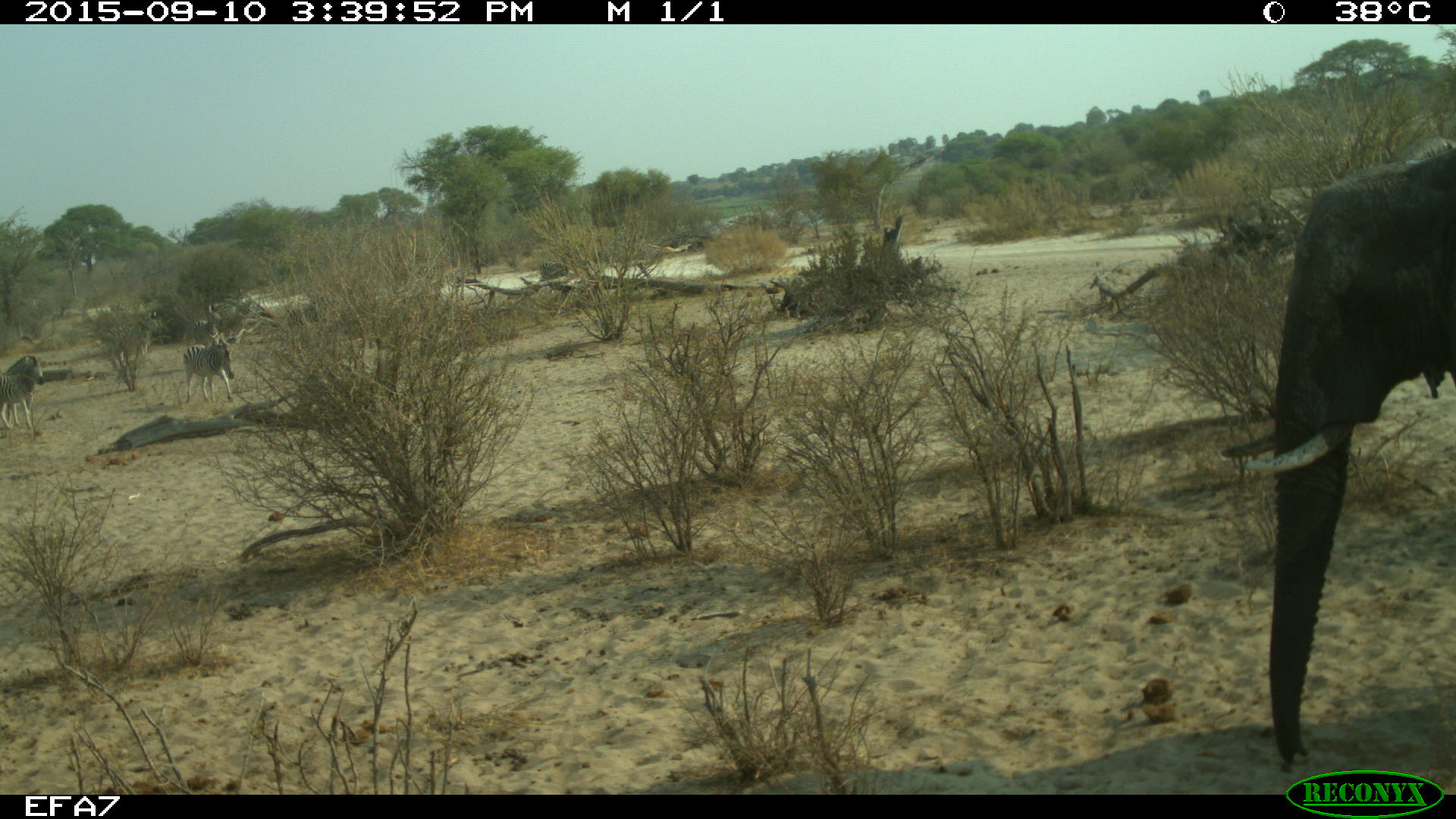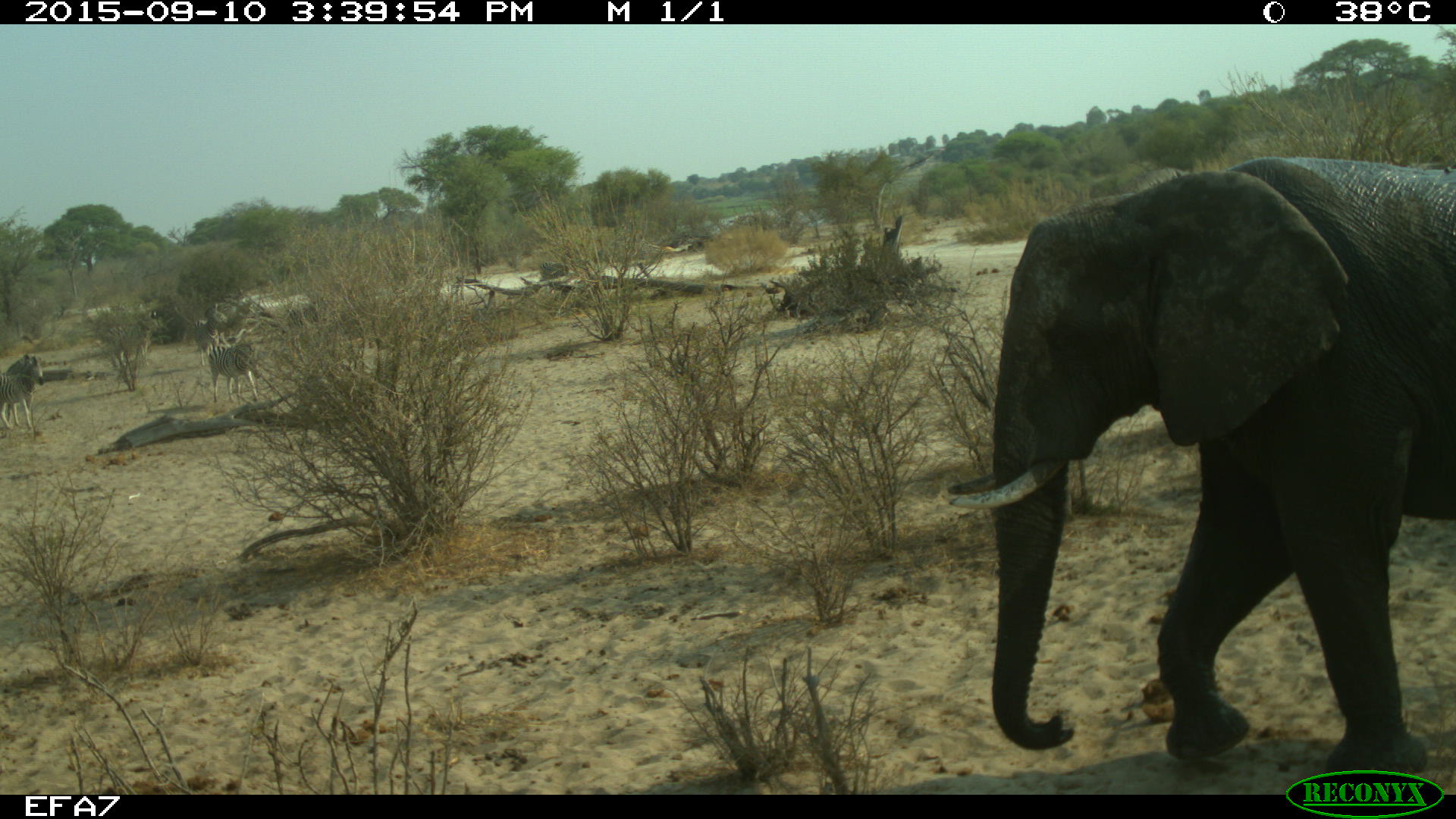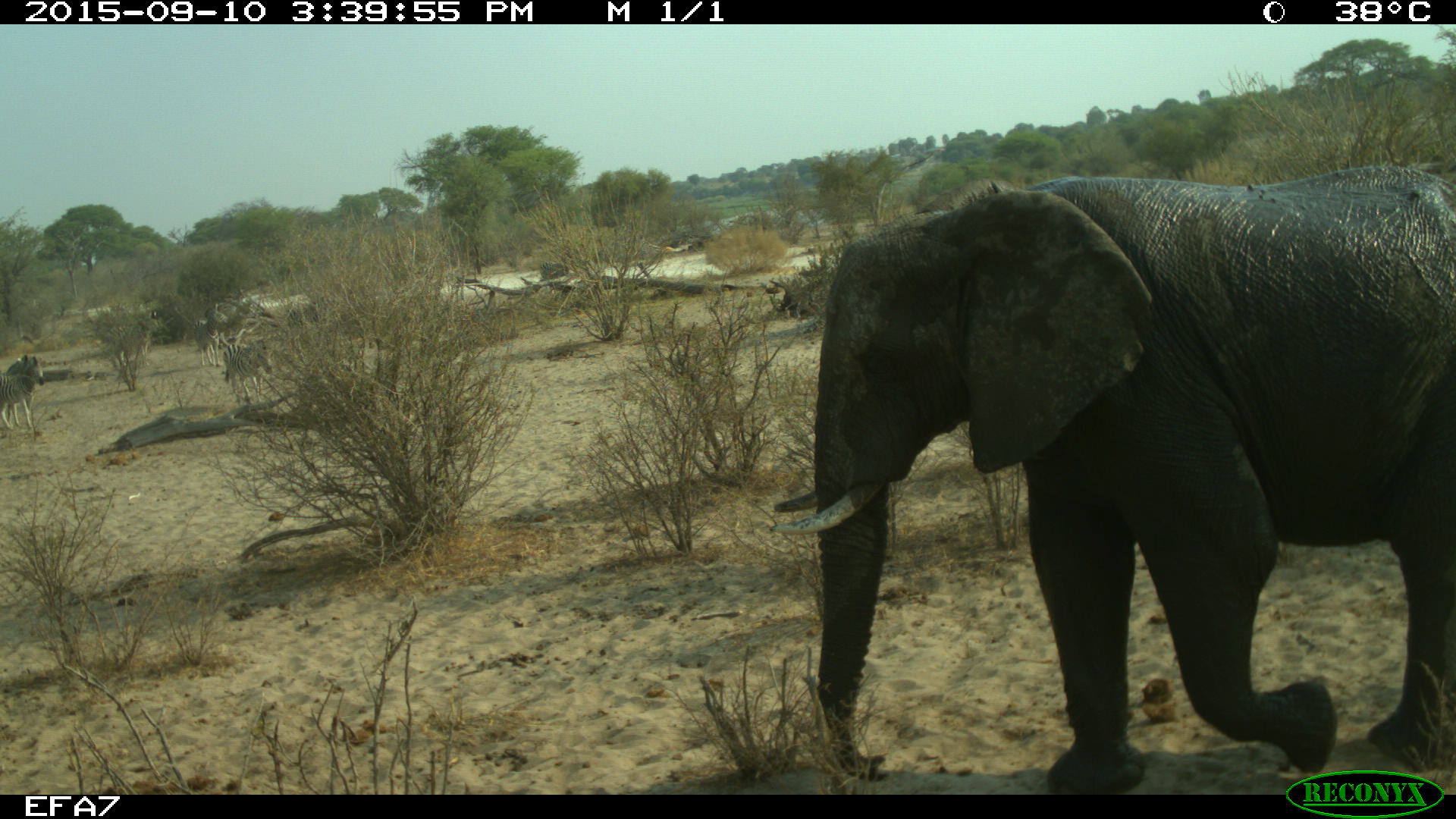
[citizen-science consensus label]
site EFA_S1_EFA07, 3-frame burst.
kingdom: Animalia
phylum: Chordata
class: Mammalia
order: Proboscidea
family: Elephantidae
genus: Loxodonta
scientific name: Loxodonta africana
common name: african bush elephant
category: elephant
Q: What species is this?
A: Elephant (african bush elephant) (Loxodonta africana).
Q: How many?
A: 1.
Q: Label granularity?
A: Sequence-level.